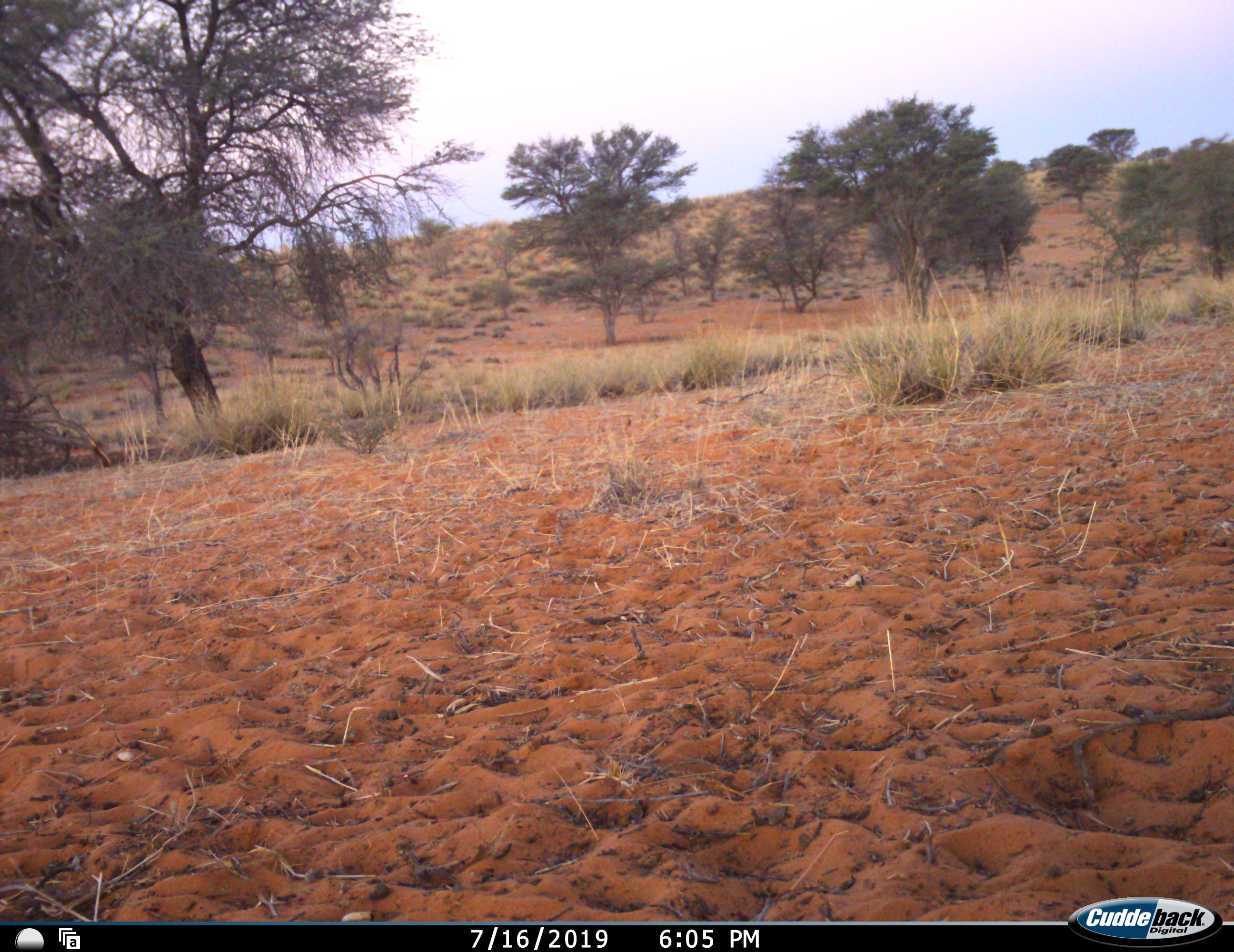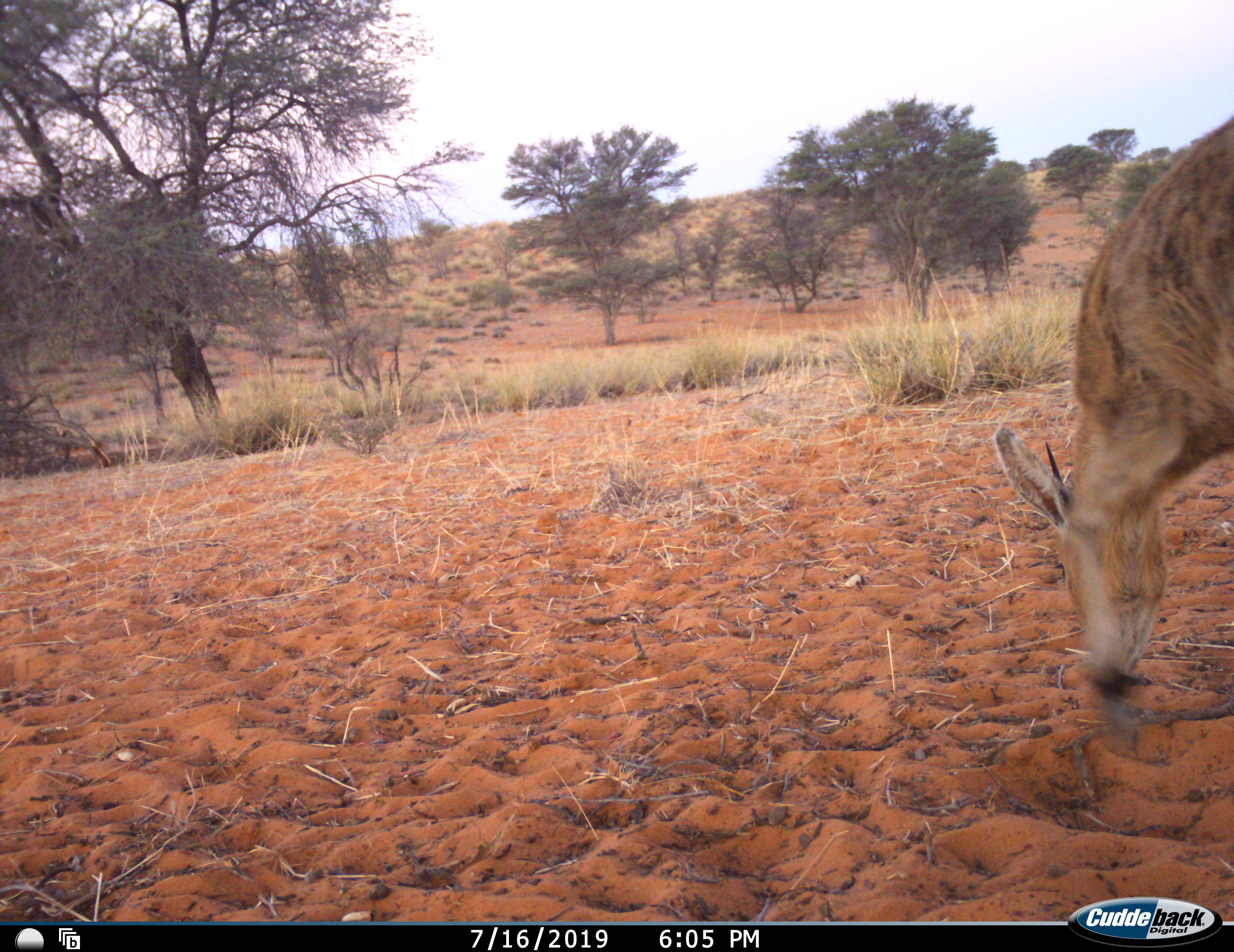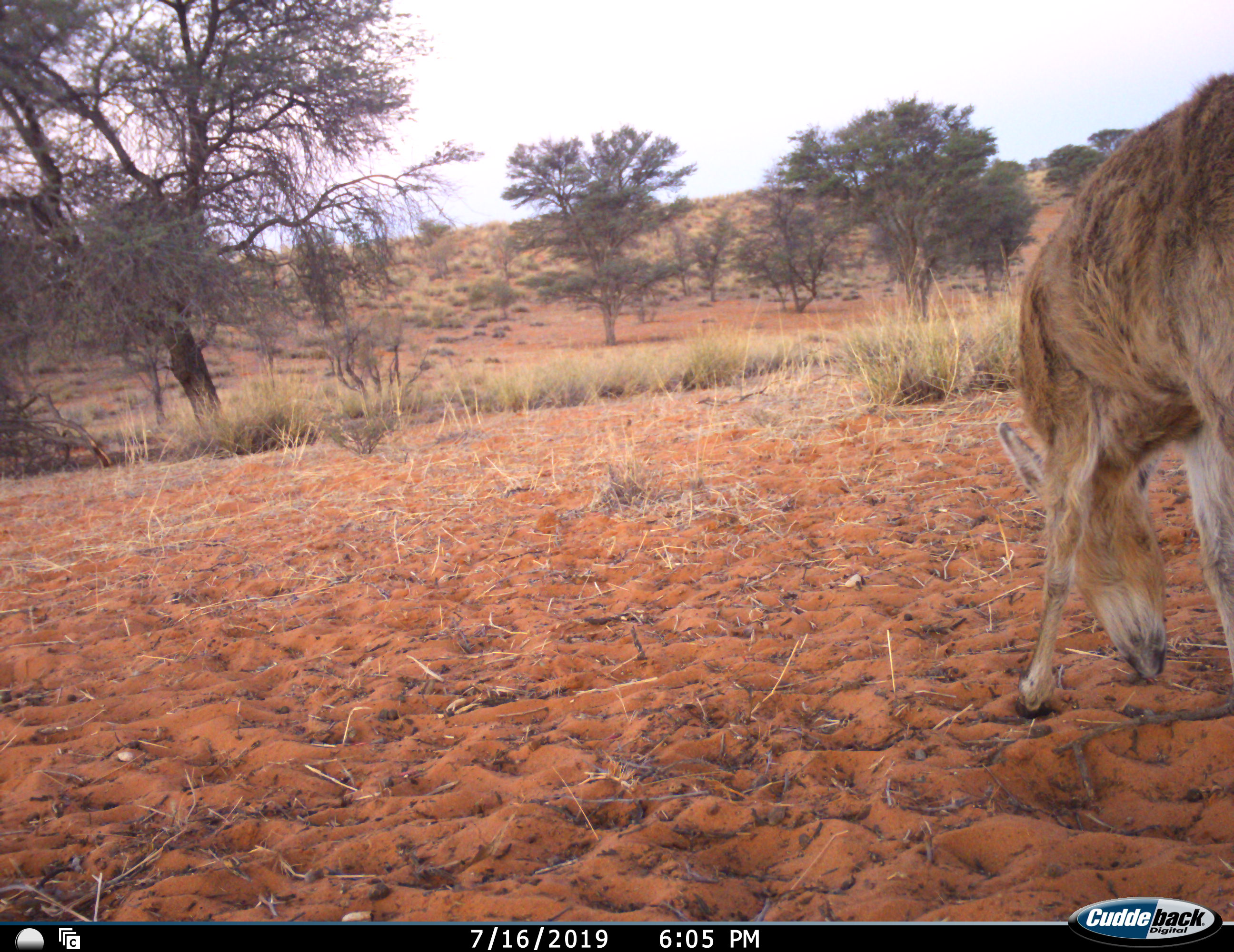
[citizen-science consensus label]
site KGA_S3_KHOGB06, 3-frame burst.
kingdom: Animalia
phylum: Chordata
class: Mammalia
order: Artiodactyla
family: Bovidae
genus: Sylvicapra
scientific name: Sylvicapra grimmia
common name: common duiker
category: duikercommongrey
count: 1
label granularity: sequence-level